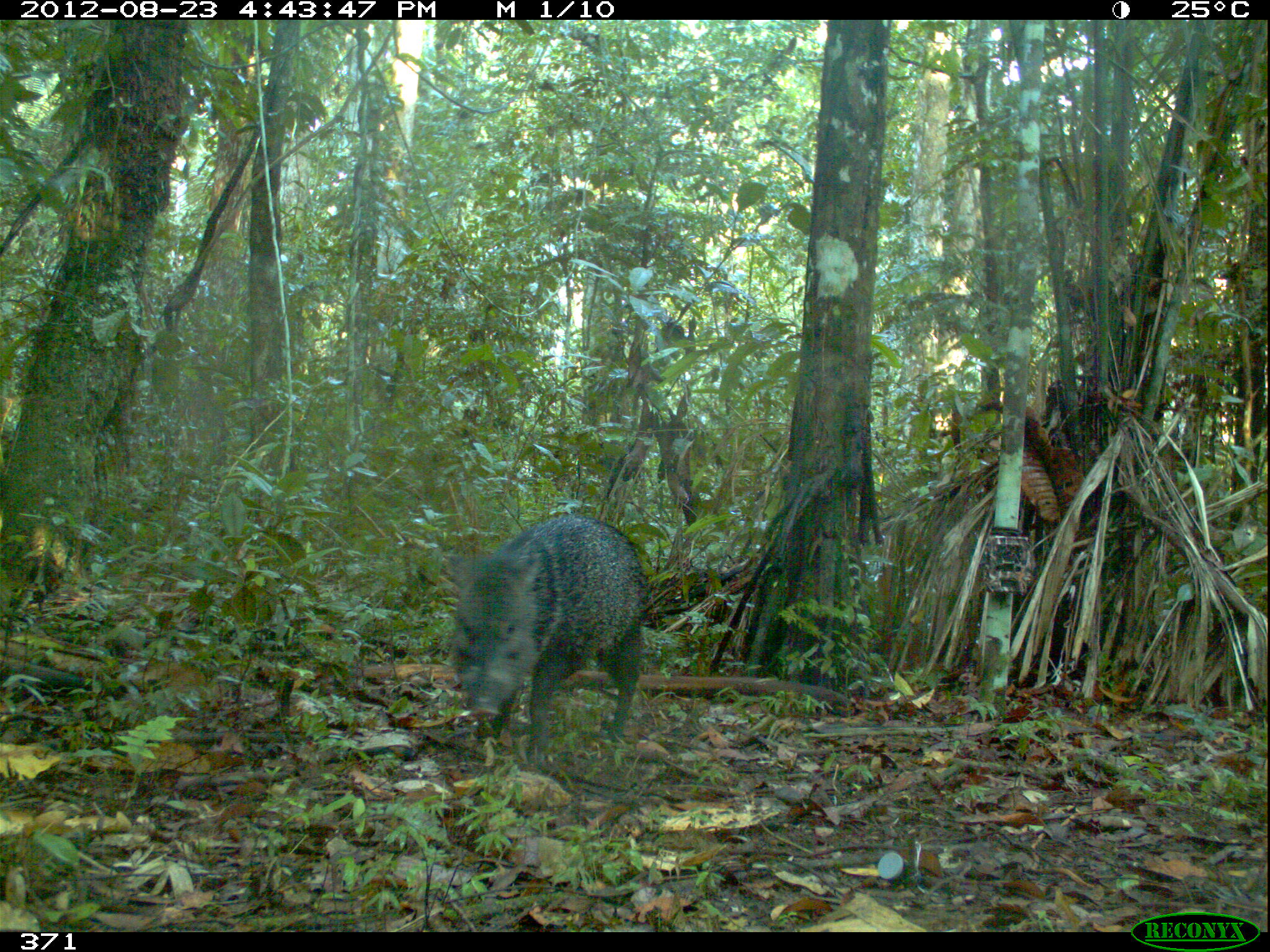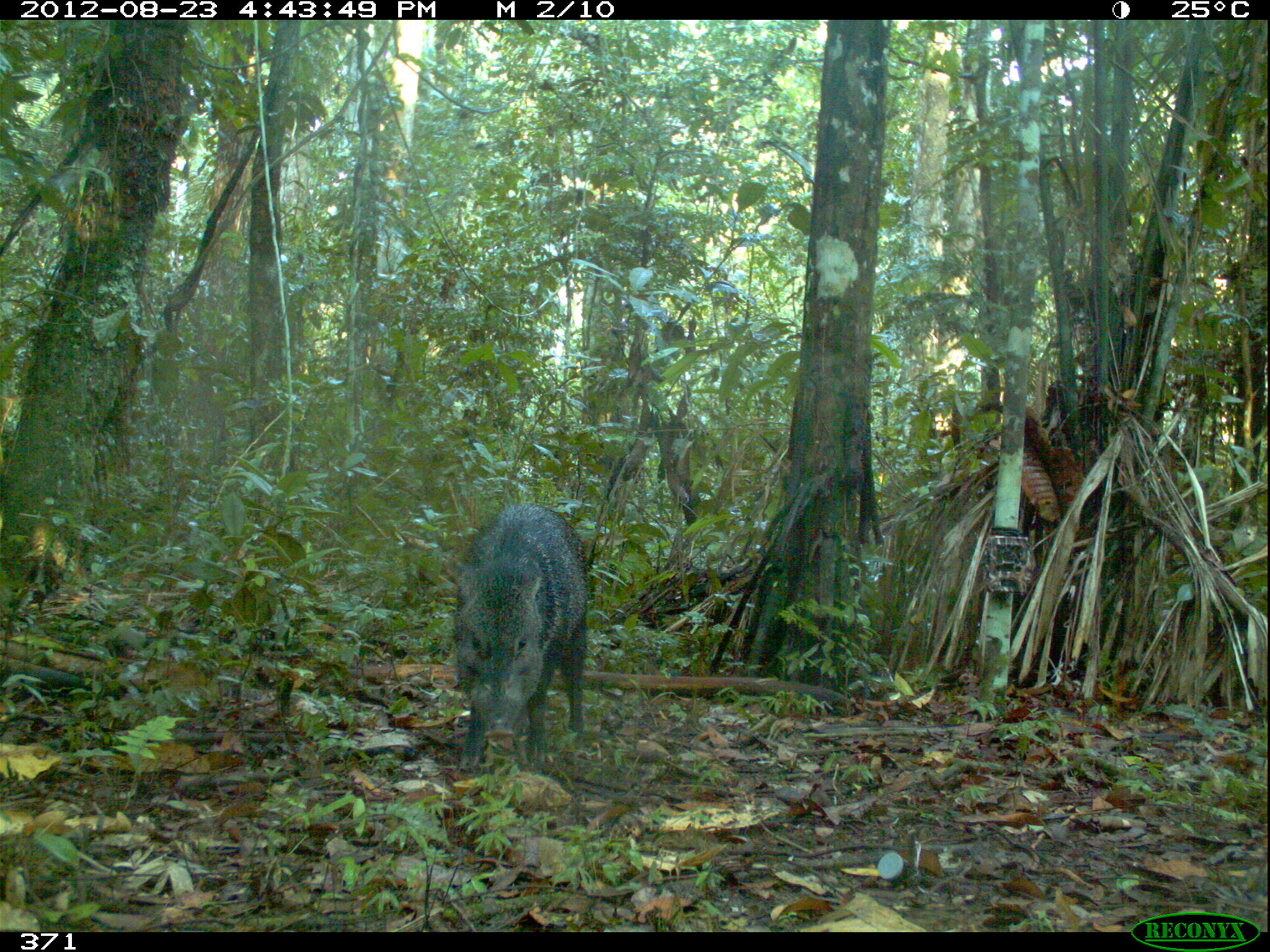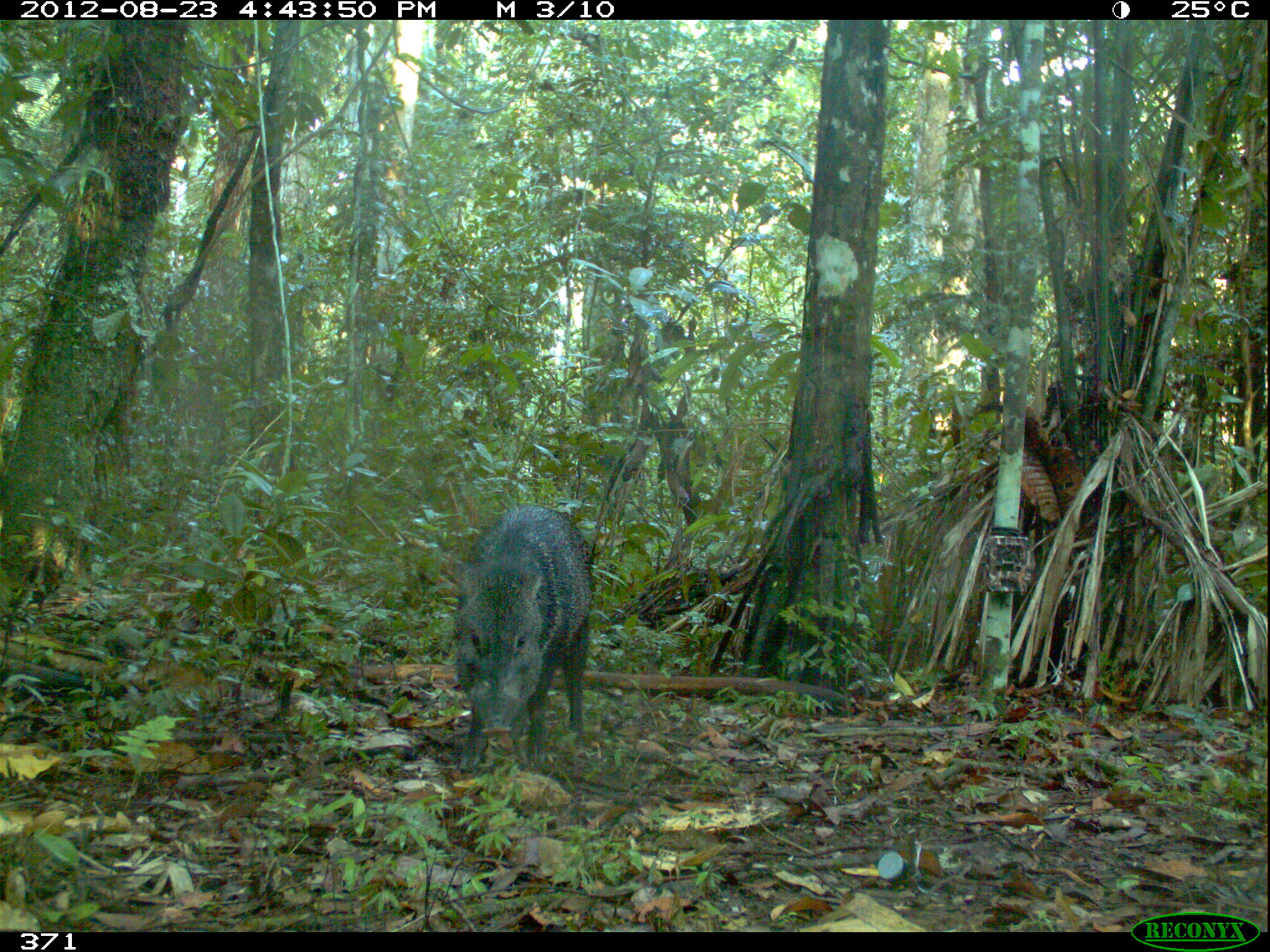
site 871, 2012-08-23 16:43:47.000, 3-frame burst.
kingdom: Animalia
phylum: Chordata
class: Mammalia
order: Artiodactyla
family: Tayassuidae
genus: Pecari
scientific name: Pecari tajacu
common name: collared peccary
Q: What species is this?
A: Pecari tajacu (collared peccary).